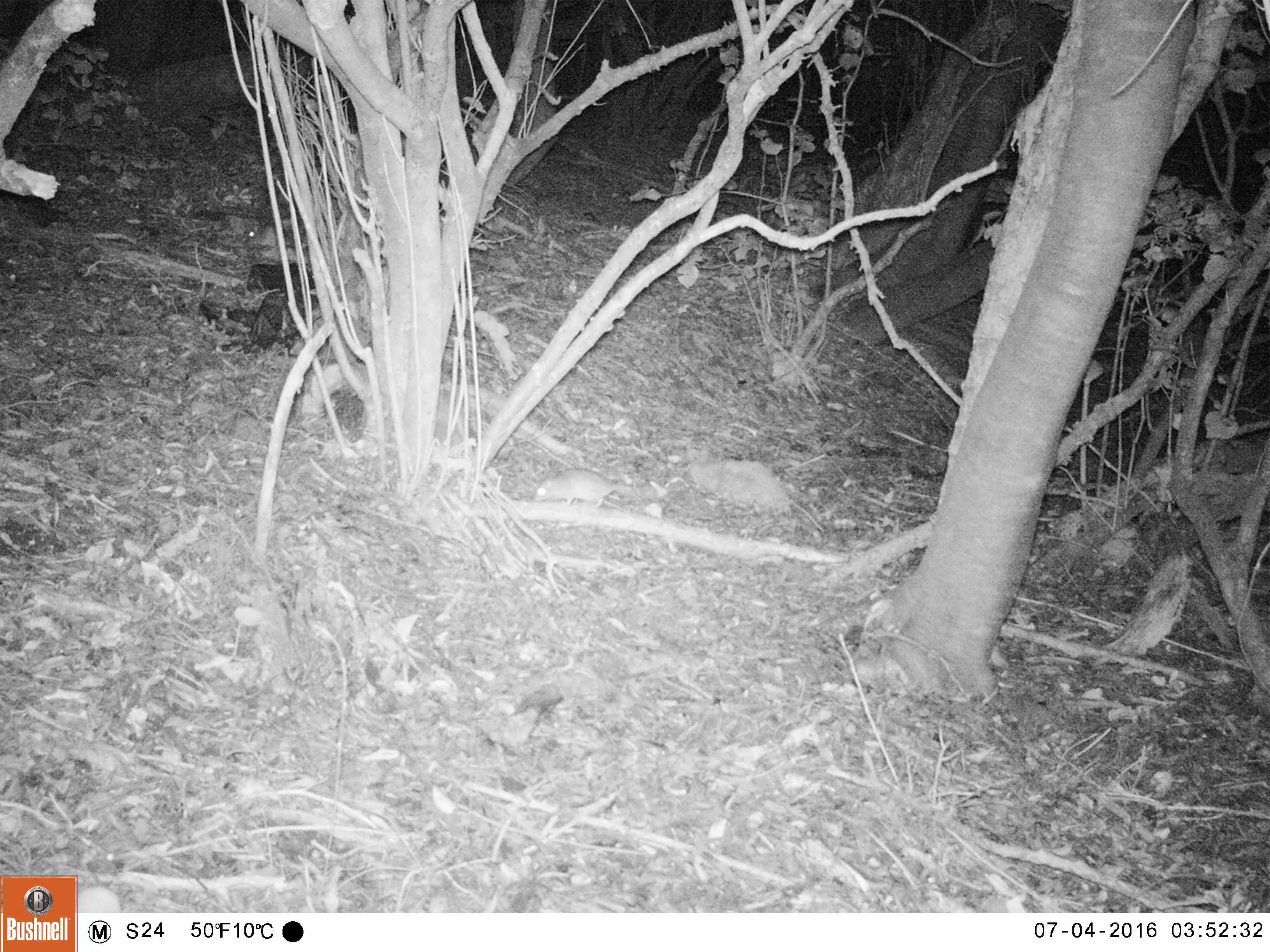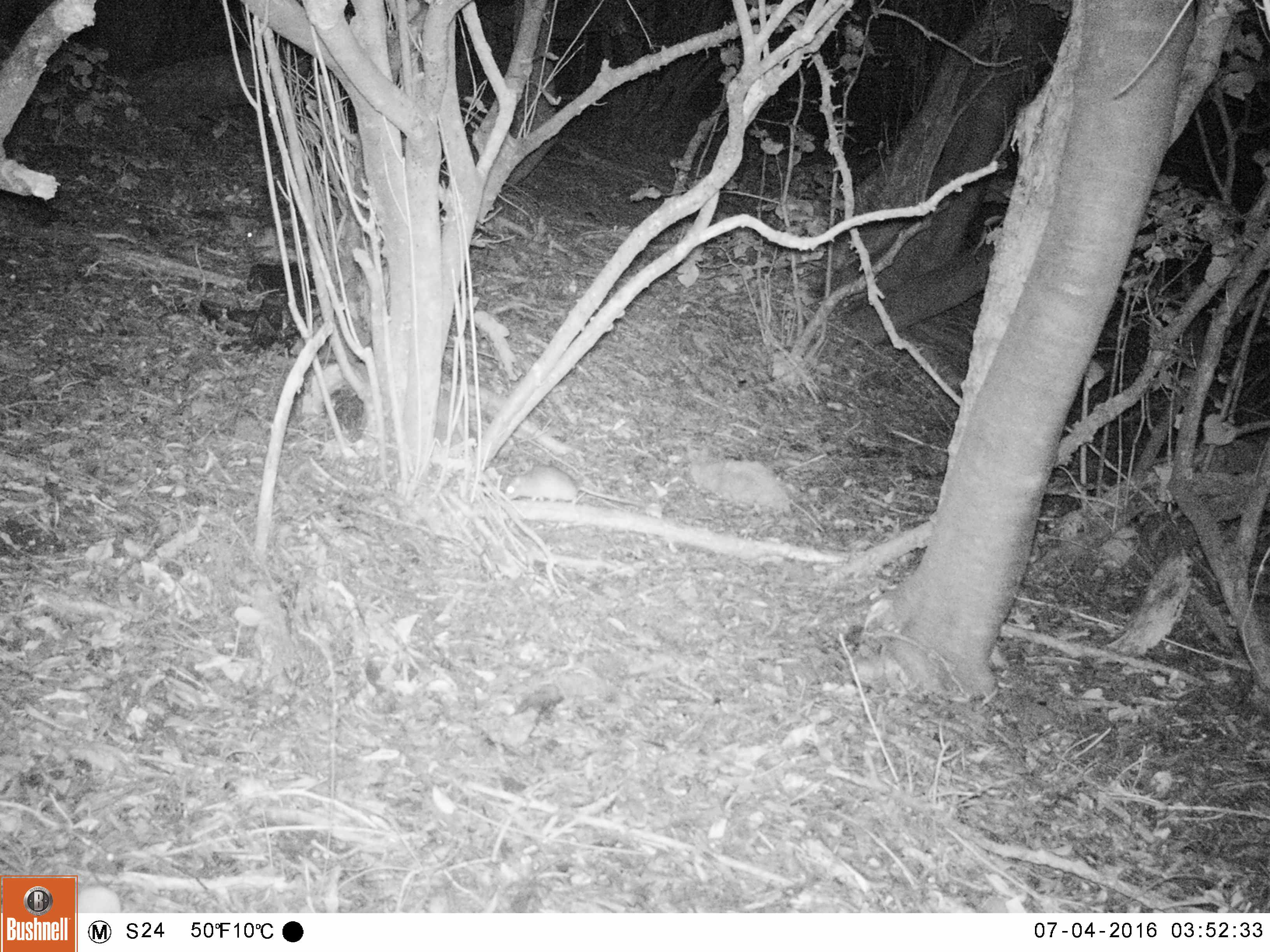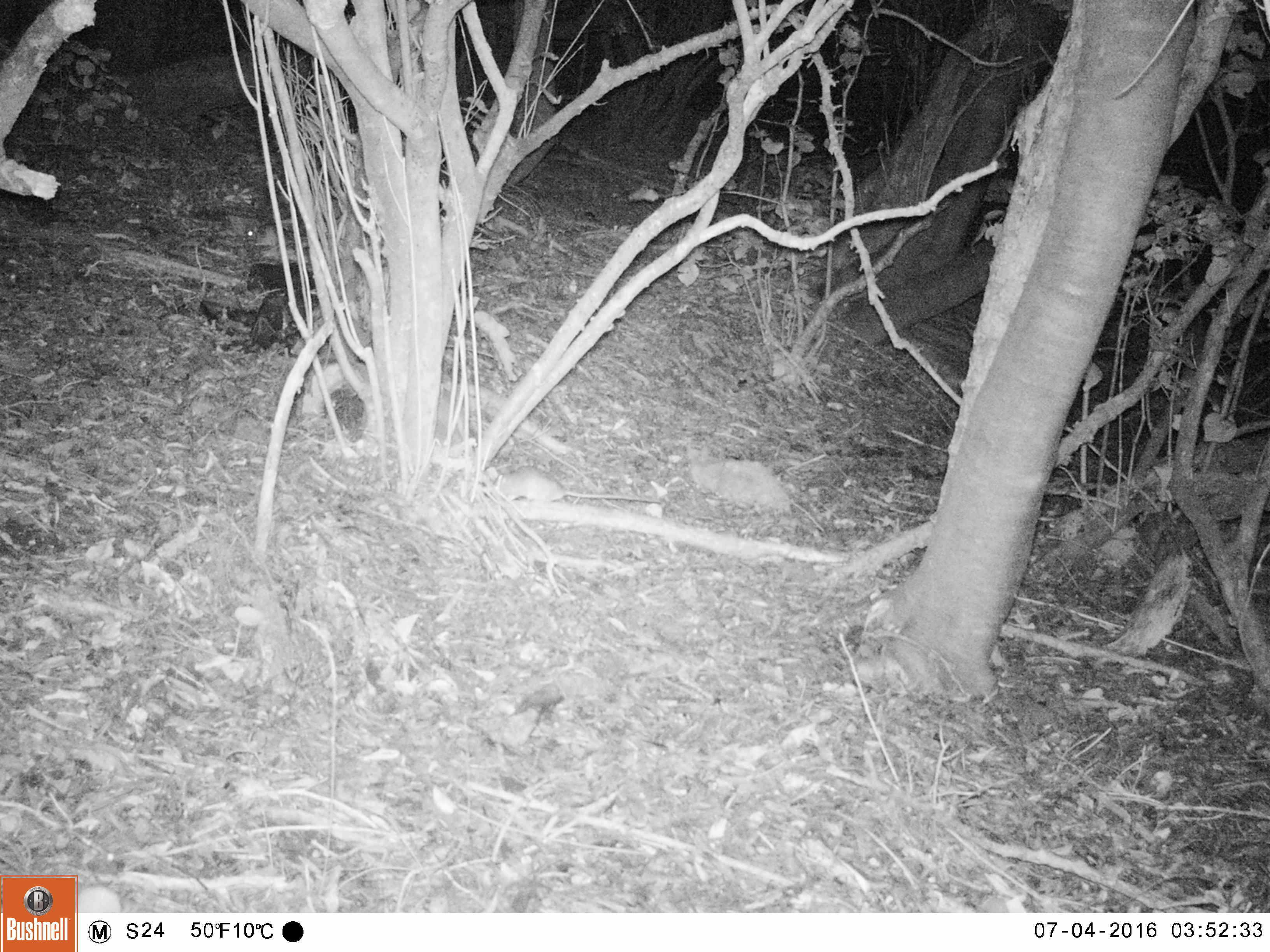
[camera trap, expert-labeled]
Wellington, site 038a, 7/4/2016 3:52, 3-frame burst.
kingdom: Animalia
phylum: Chordata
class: Mammalia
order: Rodentia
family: Muridae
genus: Rattus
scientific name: Rattus rattus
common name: ship rat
Ship rat (Rattus rattus).